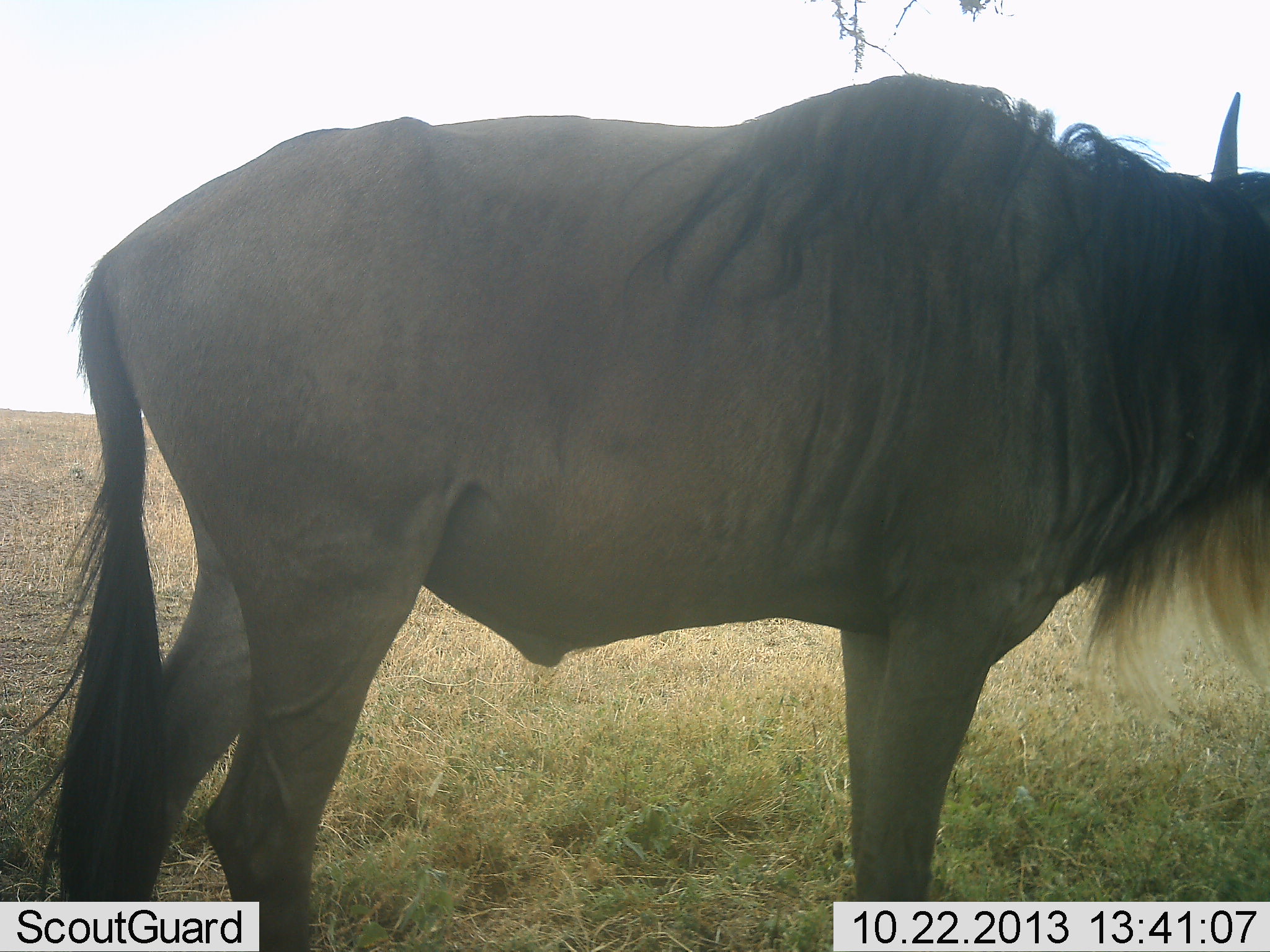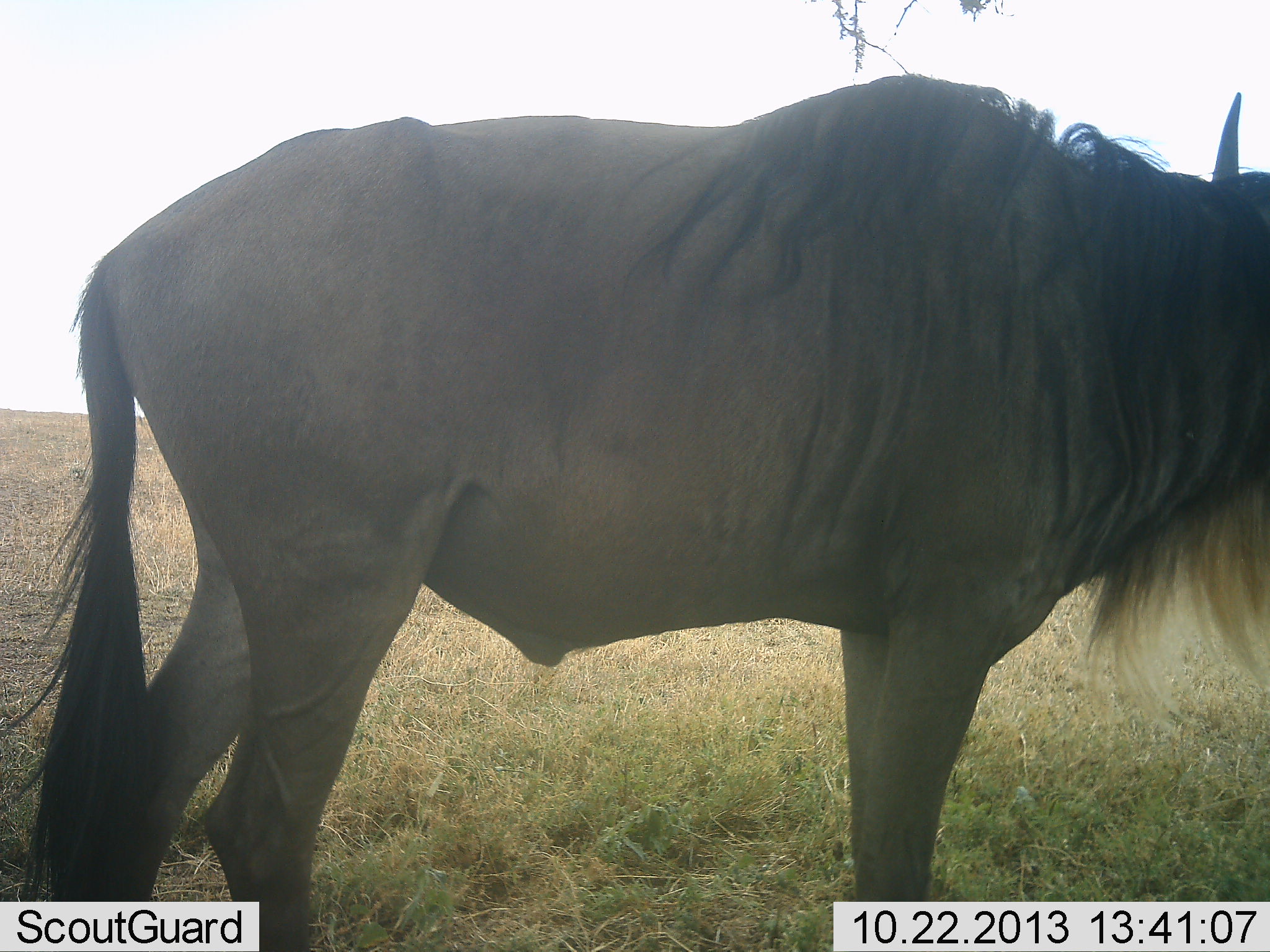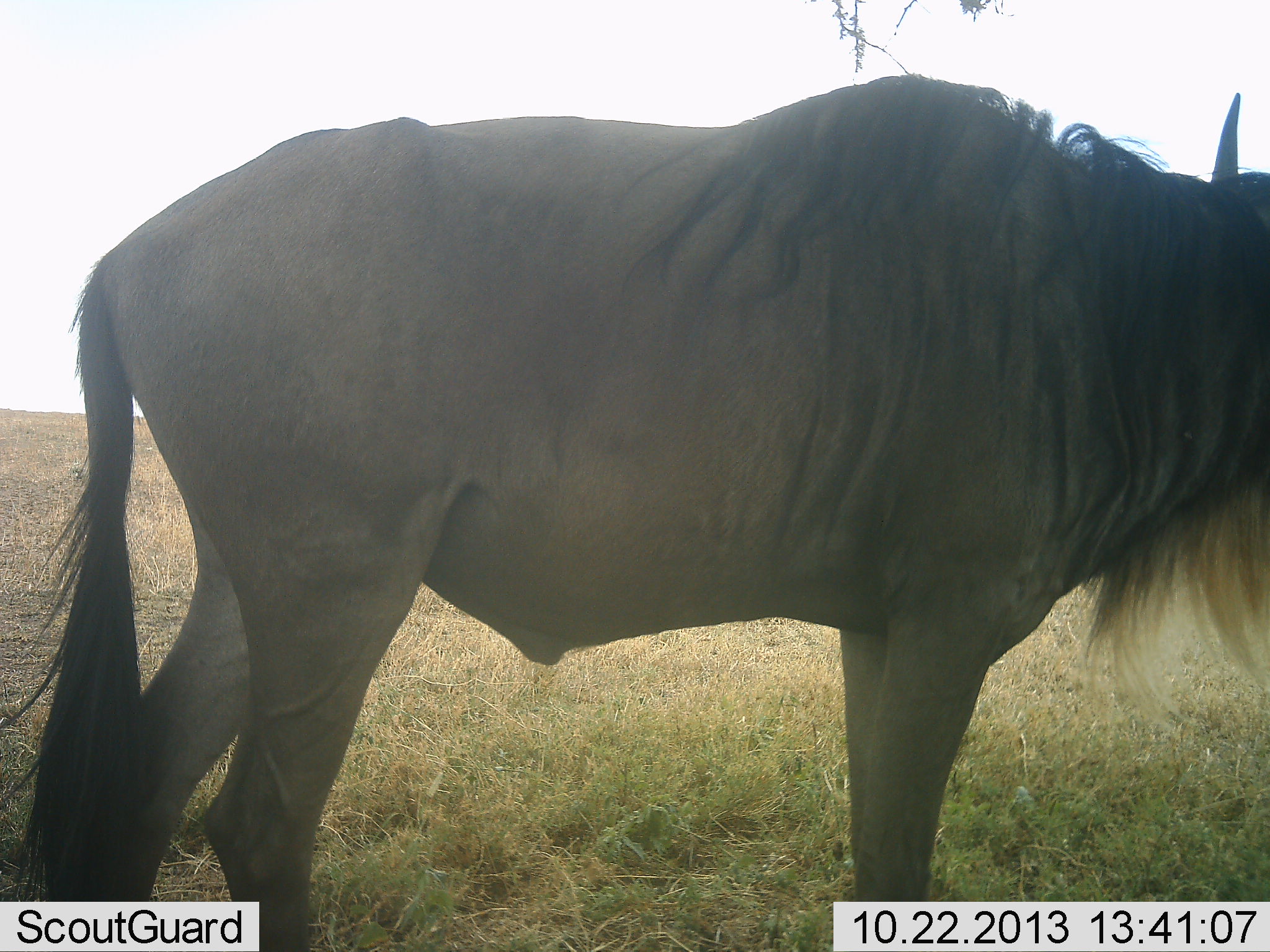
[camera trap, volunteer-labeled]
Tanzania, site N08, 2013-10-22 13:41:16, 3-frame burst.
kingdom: Animalia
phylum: Chordata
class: Mammalia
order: Artiodactyla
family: Bovidae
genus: Connochaetes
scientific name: Connochaetes taurinus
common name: blue wildebeest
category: wildebeest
Wildebeest (blue wildebeest) (Connochaetes taurinus), count 1. Behavior (volunteer vote fractions): standing 100%, resting 0%, moving 0%, interacting 0%. Young present (vote fraction): 0%. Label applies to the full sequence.